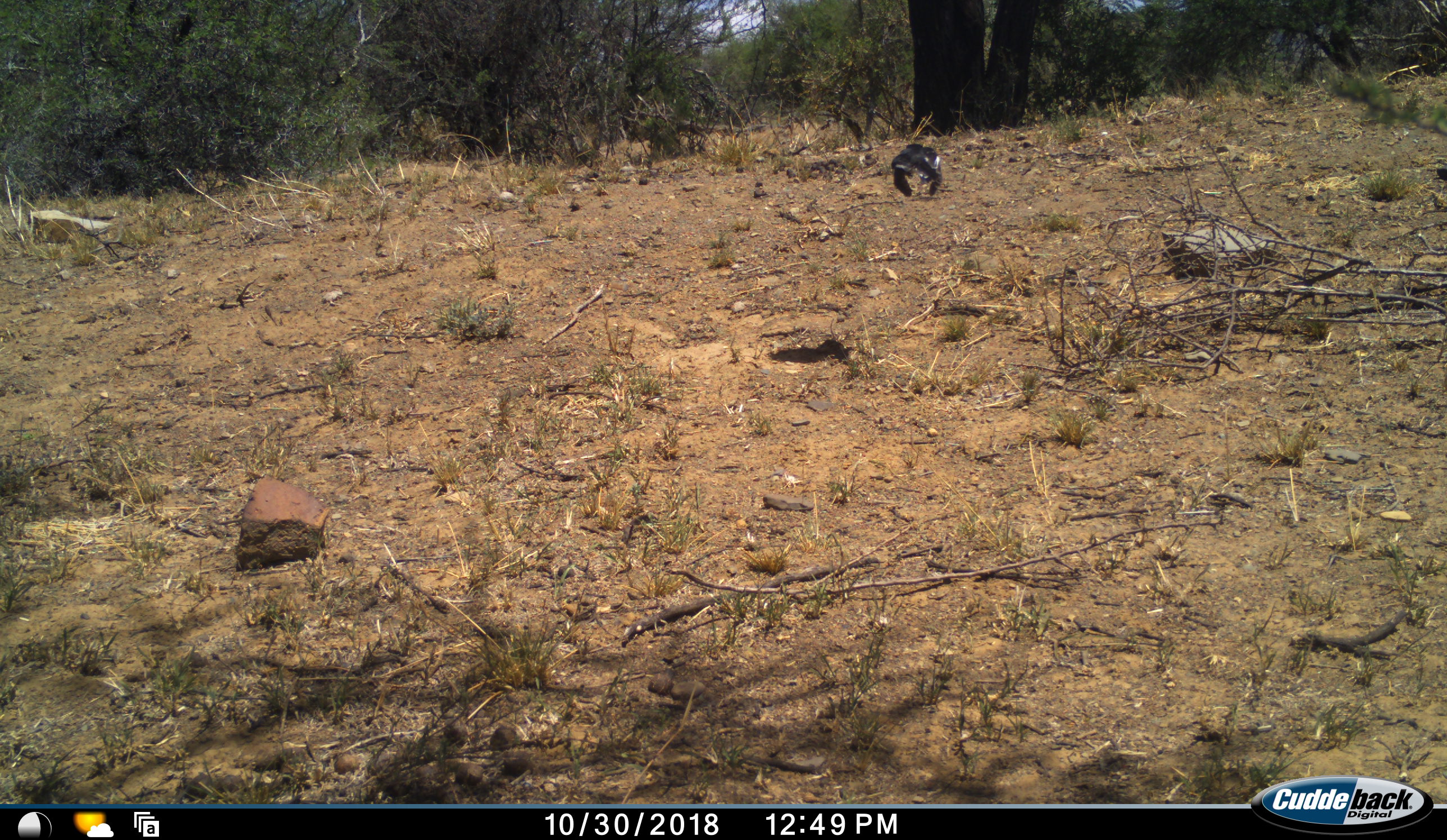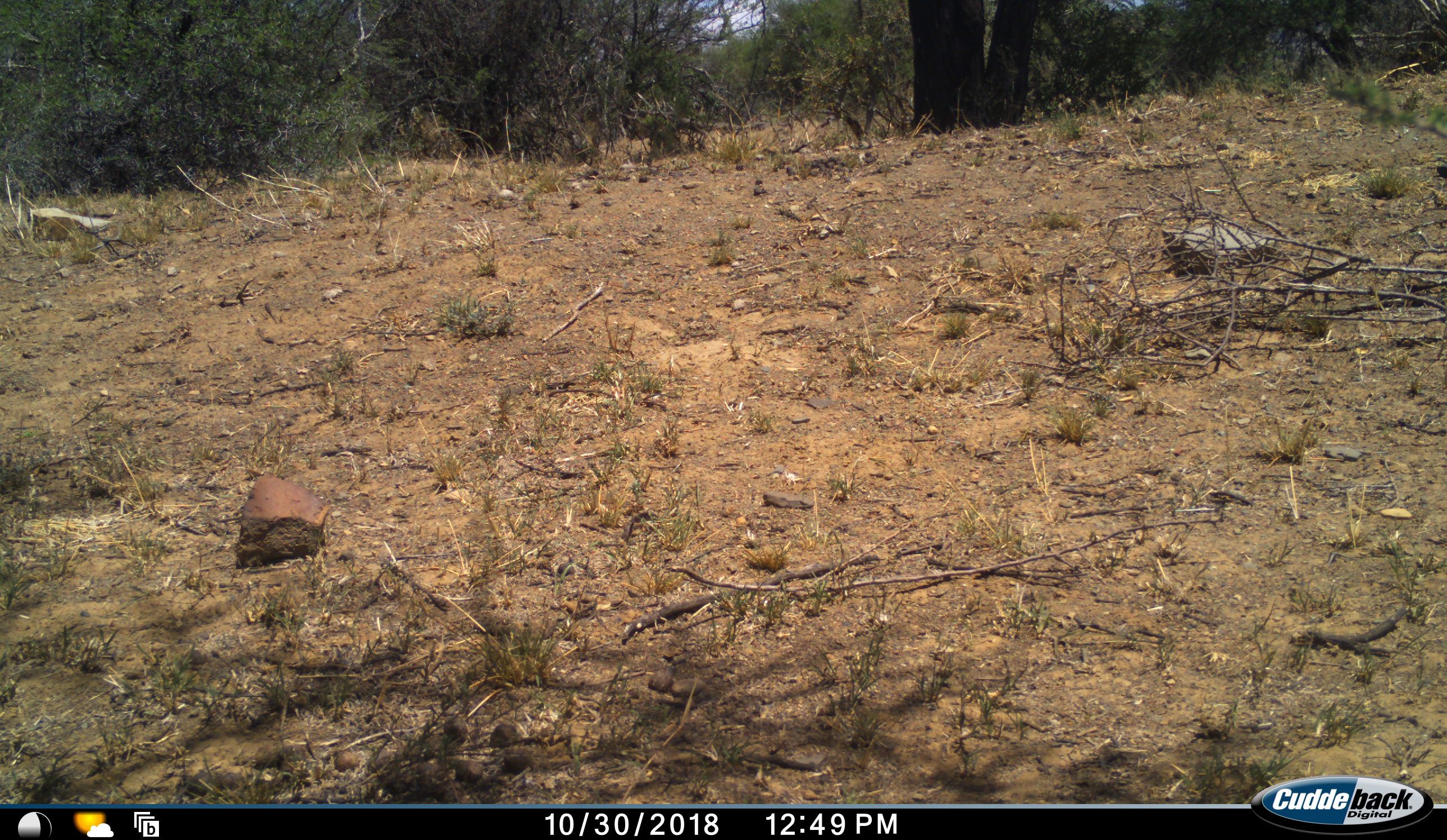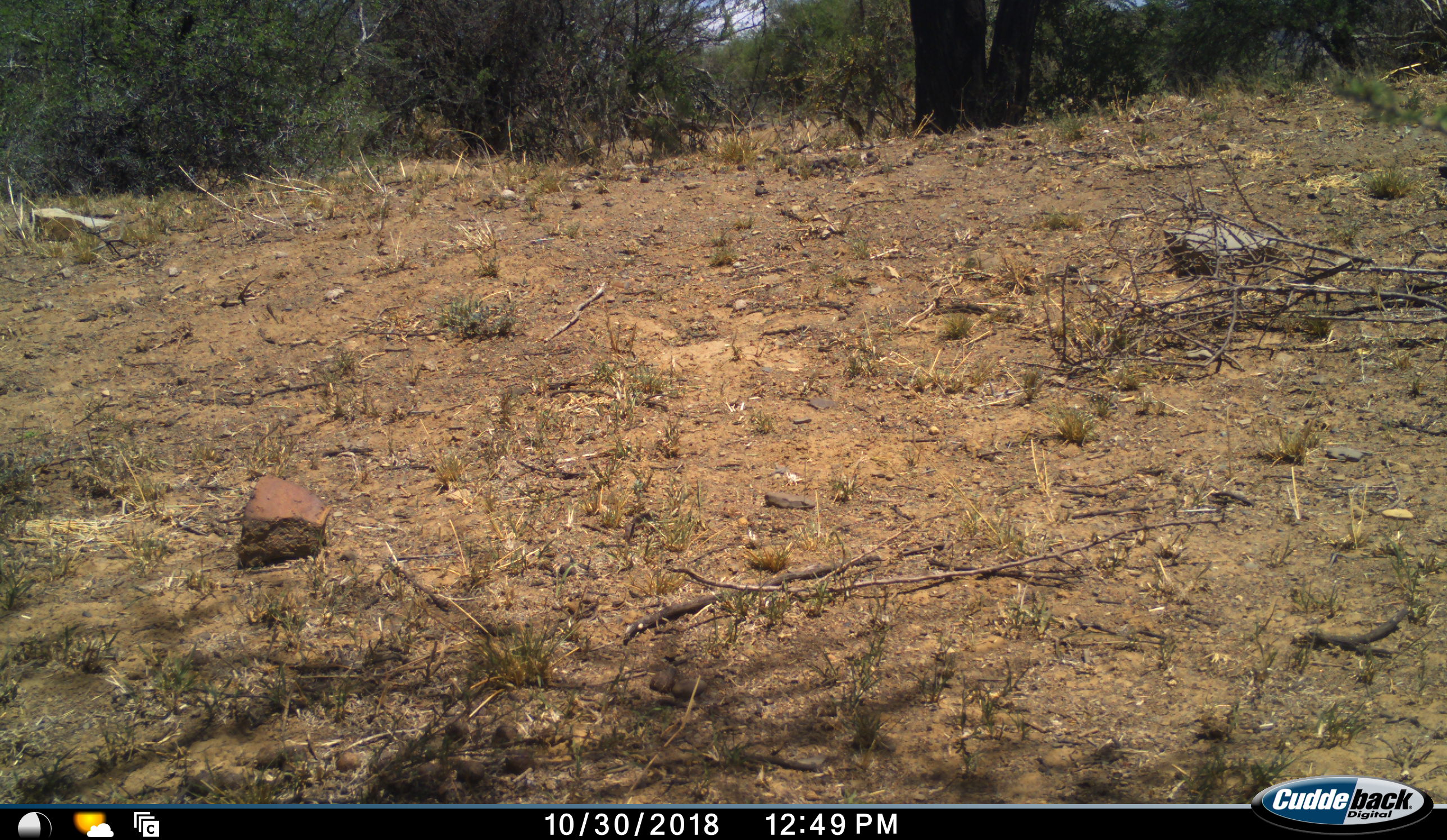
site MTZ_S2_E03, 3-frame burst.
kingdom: Animalia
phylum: Chordata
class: Aves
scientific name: Aves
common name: bird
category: birdother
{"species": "birdother (bird) (Aves)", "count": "1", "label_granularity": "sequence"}